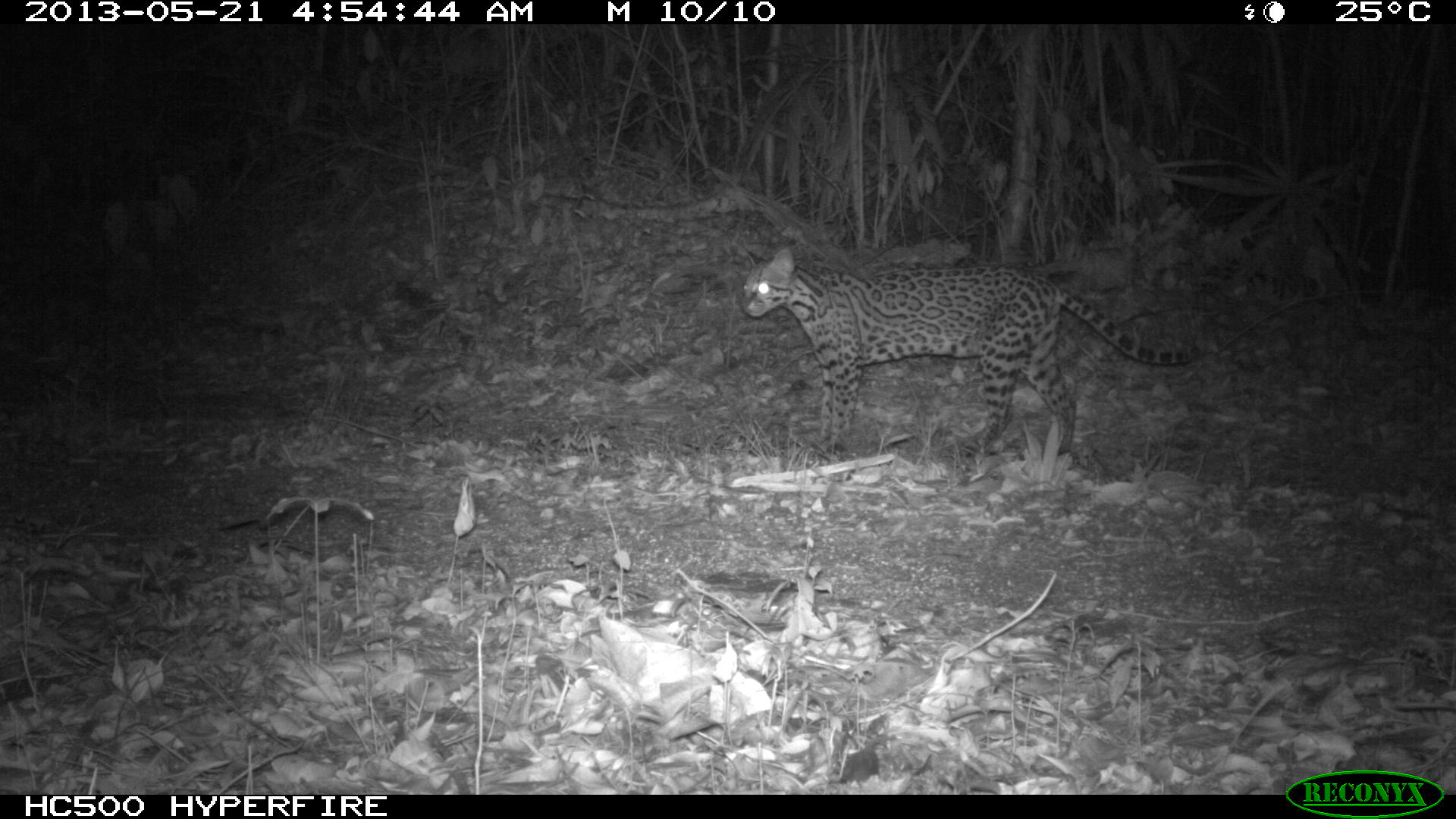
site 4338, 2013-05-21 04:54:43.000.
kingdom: Animalia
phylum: Chordata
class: Mammalia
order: Carnivora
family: Felidae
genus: Leopardus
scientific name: Leopardus pardalis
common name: ocelot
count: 1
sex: female